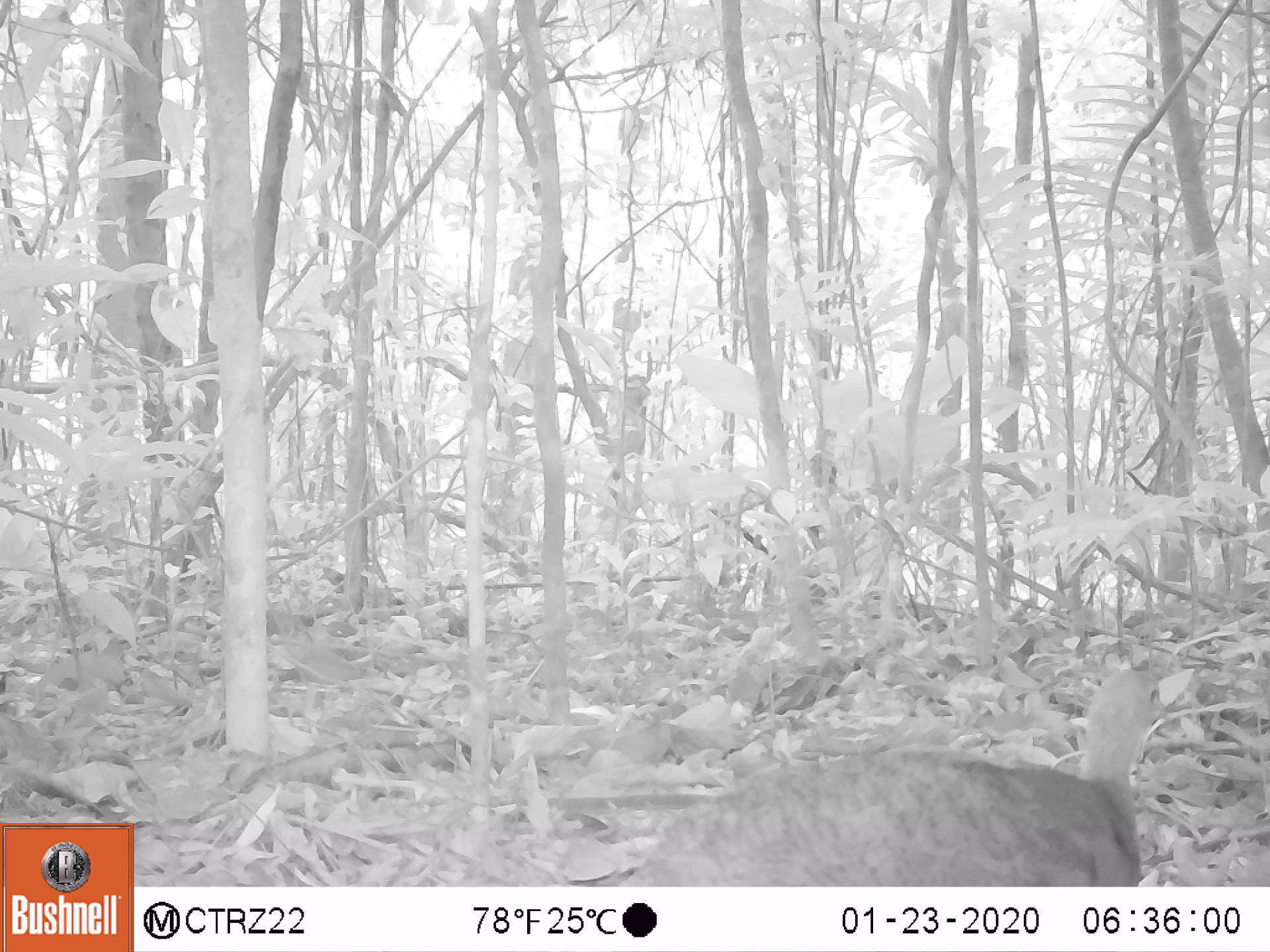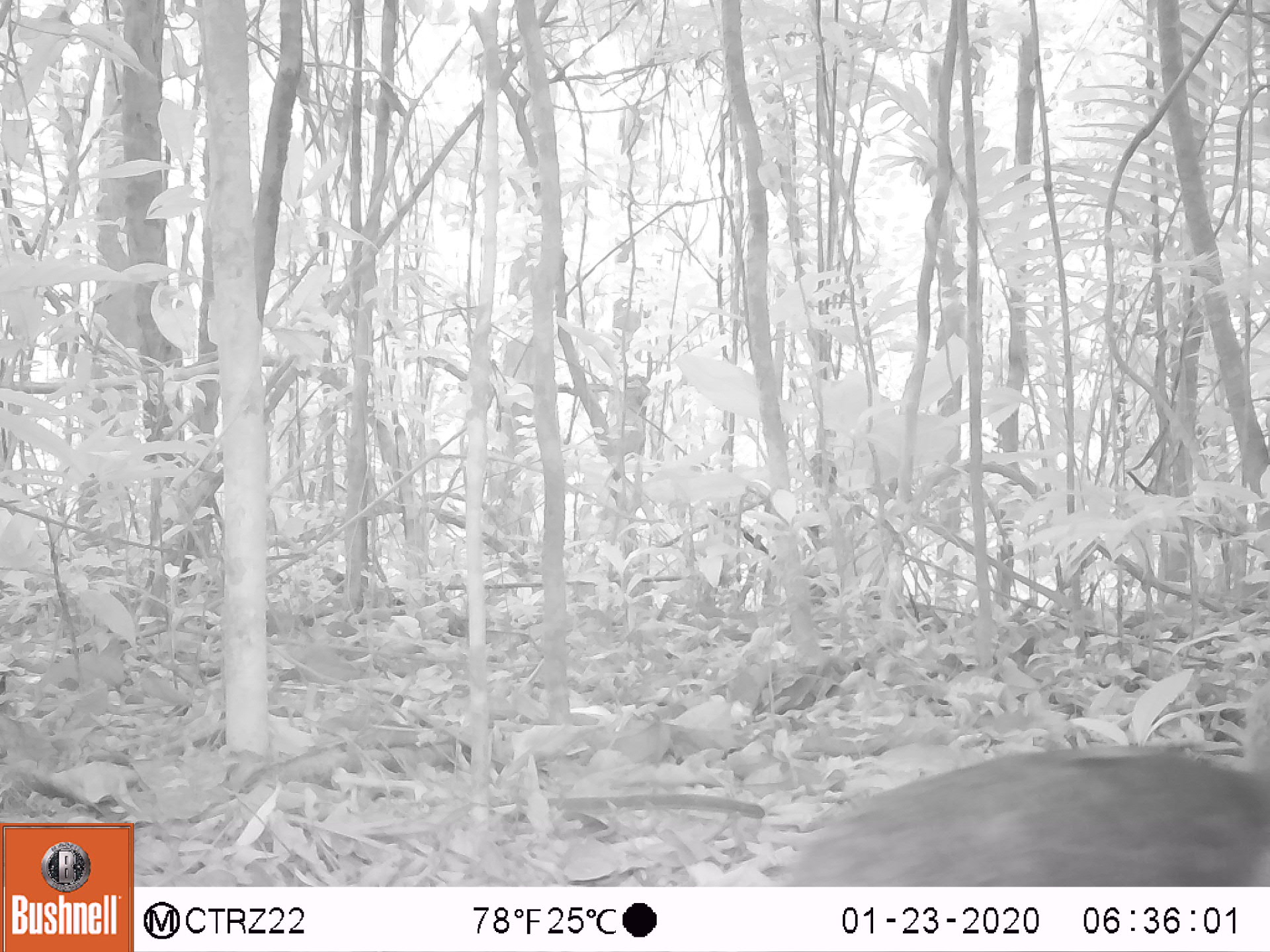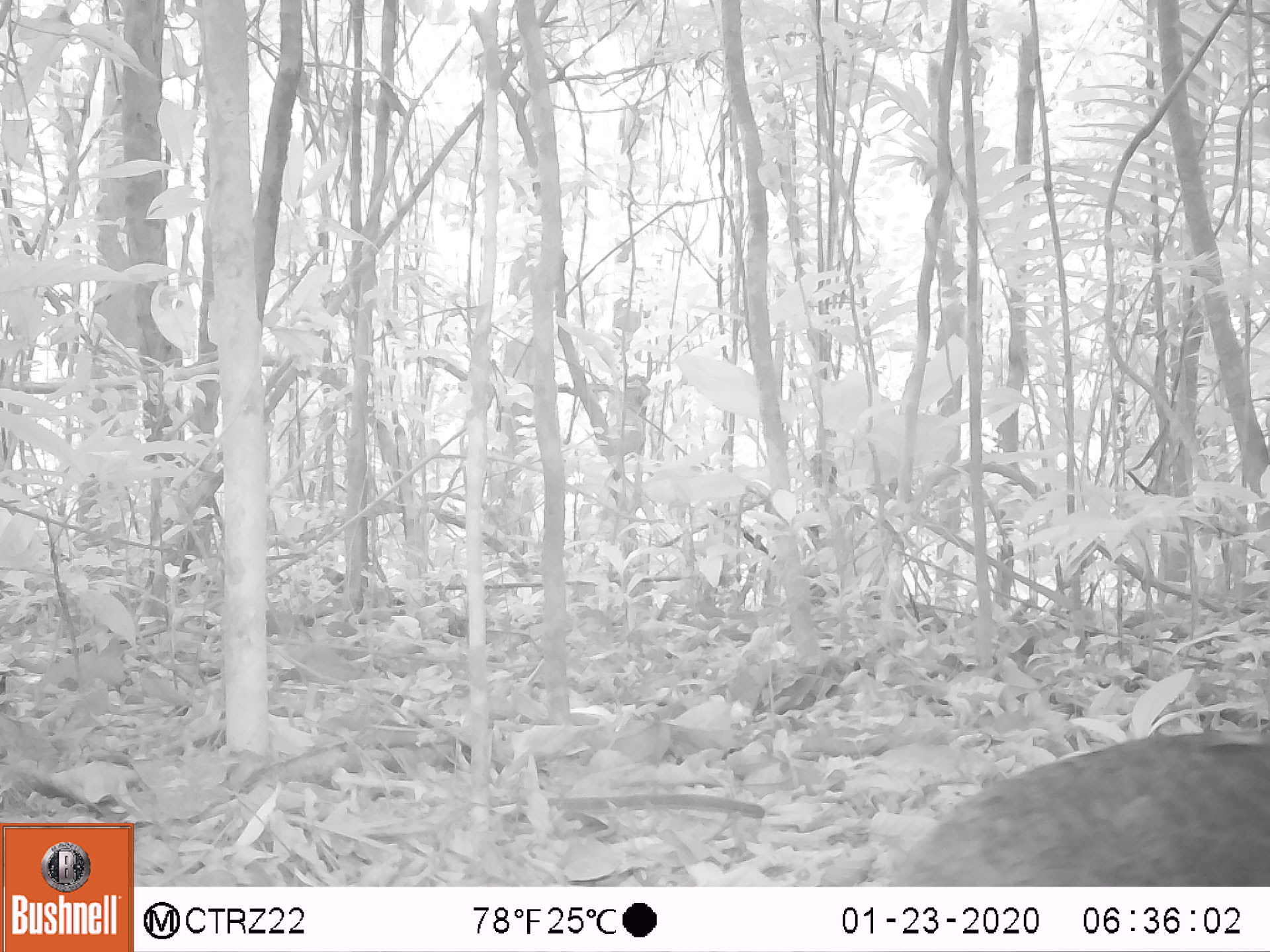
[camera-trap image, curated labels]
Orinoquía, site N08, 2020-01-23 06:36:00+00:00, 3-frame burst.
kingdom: Animalia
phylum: Chordata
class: Aves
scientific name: Aves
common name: bird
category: unknown bird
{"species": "unknown bird (bird) (Aves)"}